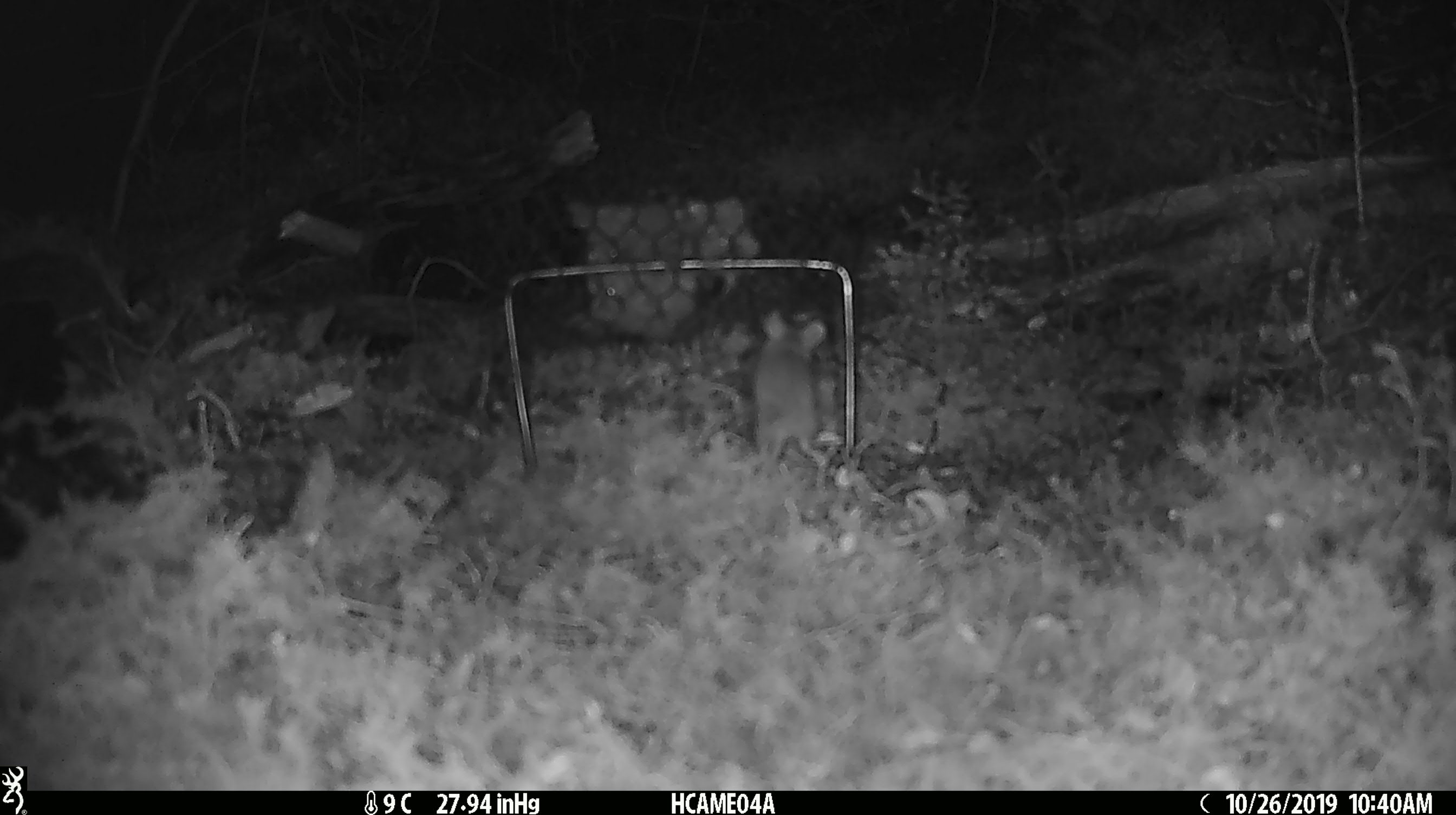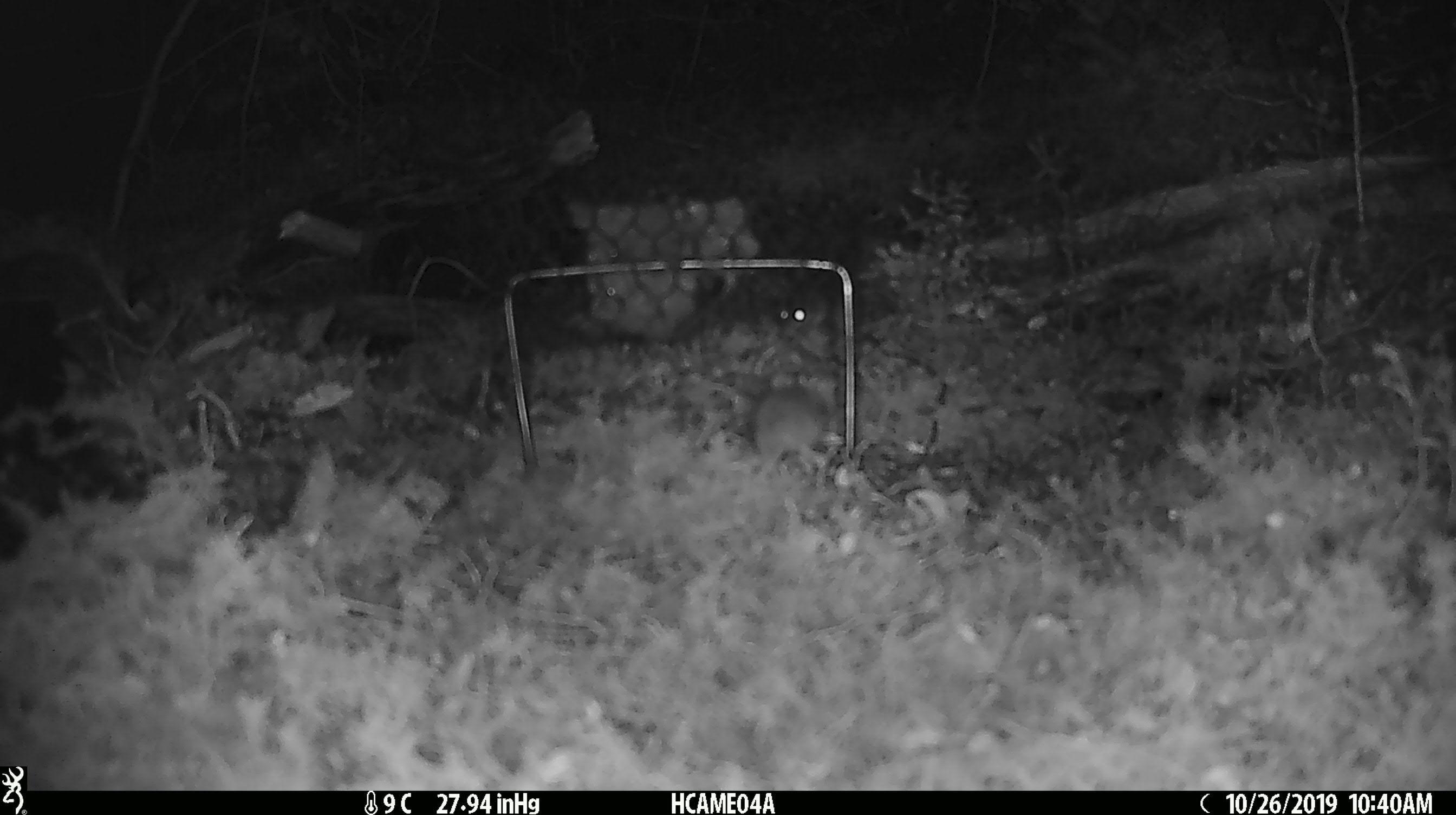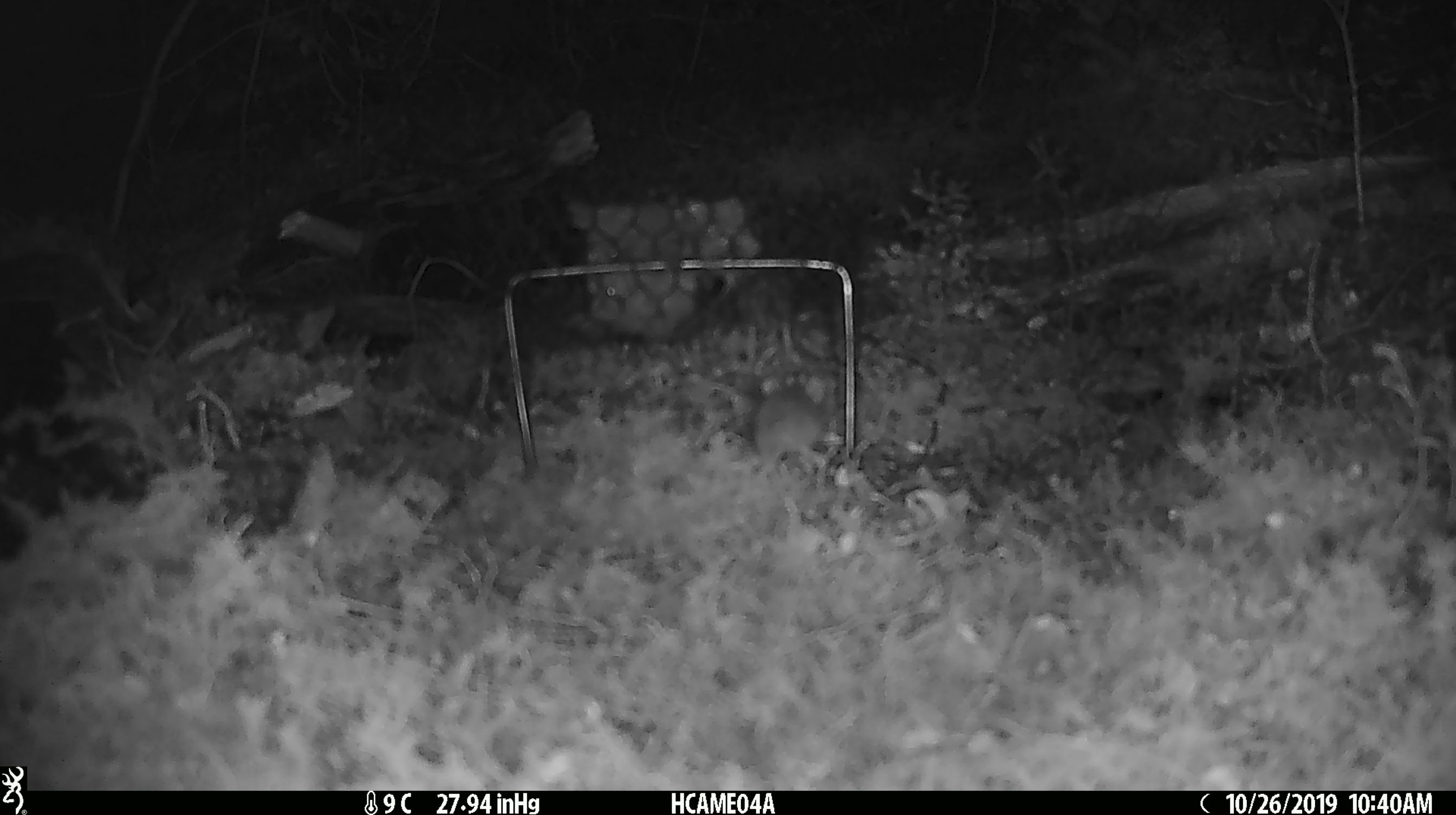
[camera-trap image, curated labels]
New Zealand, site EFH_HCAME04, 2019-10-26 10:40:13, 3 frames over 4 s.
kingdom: Animalia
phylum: Chordata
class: Mammalia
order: Rodentia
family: Muridae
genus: Mus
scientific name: Mus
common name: mouse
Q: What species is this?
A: Mouse (Mus).